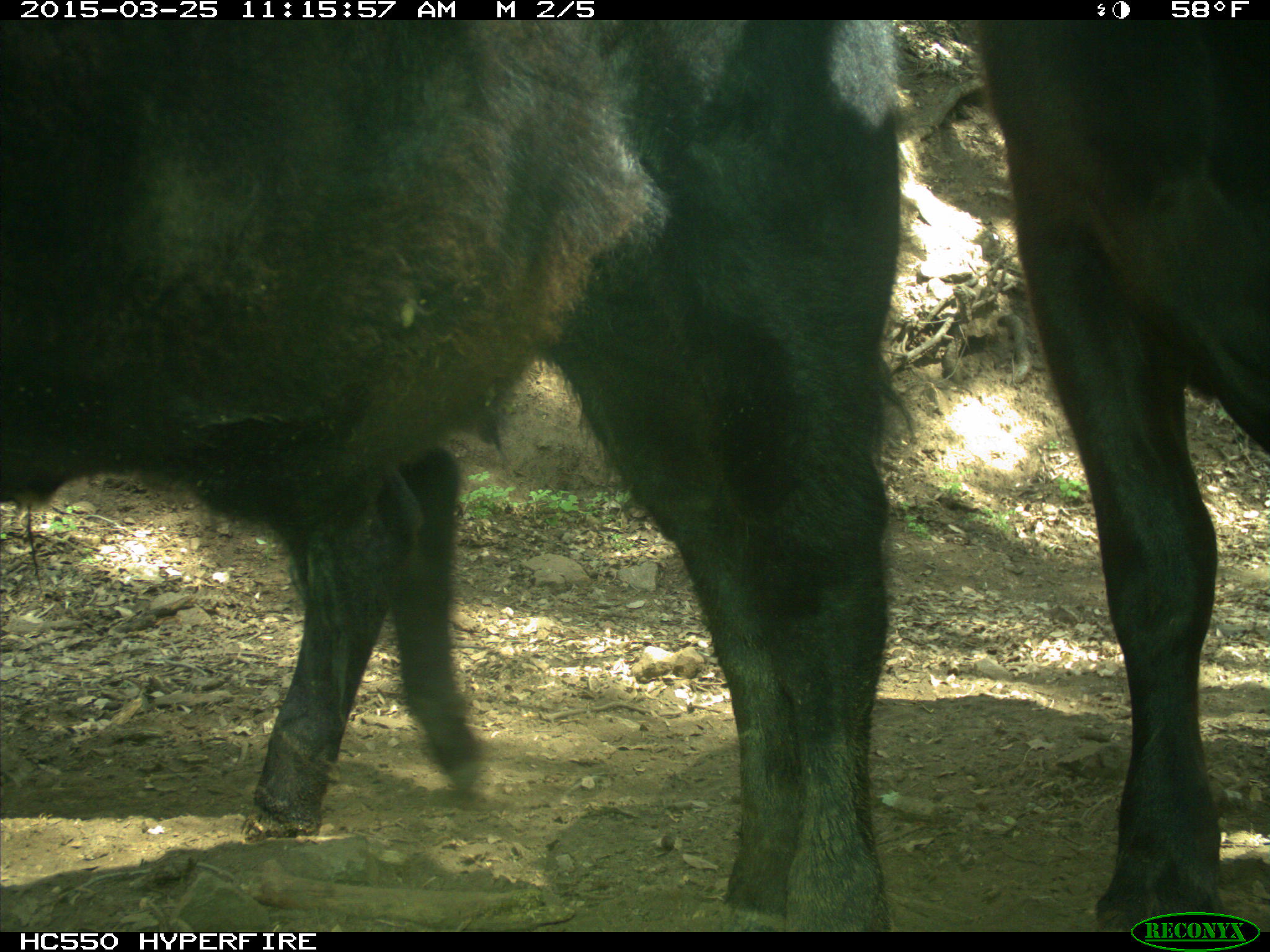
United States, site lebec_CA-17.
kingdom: Animalia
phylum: Chordata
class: Mammalia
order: Artiodactyla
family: Bovidae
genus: Bos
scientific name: Bos taurus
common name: domestic cow